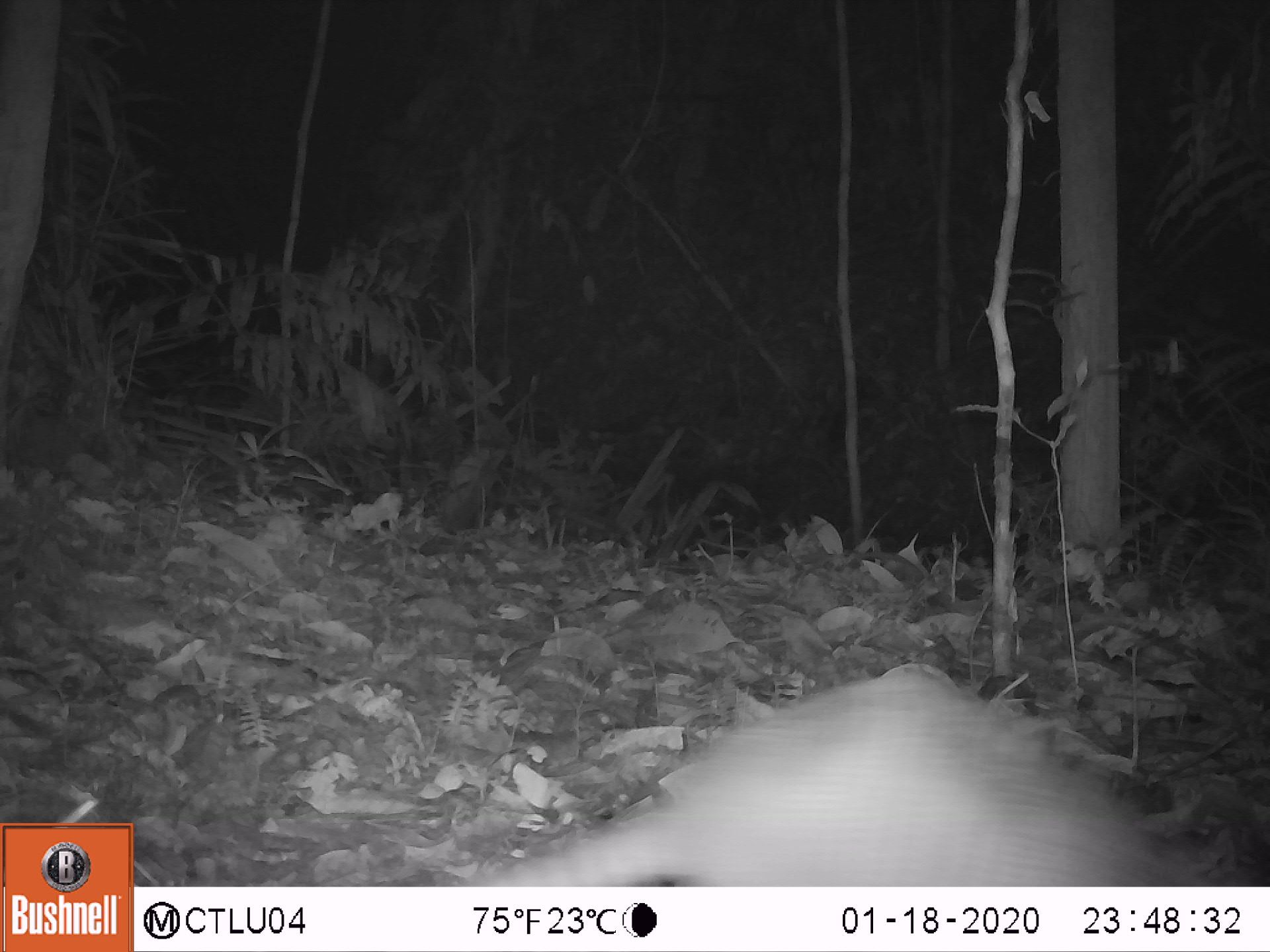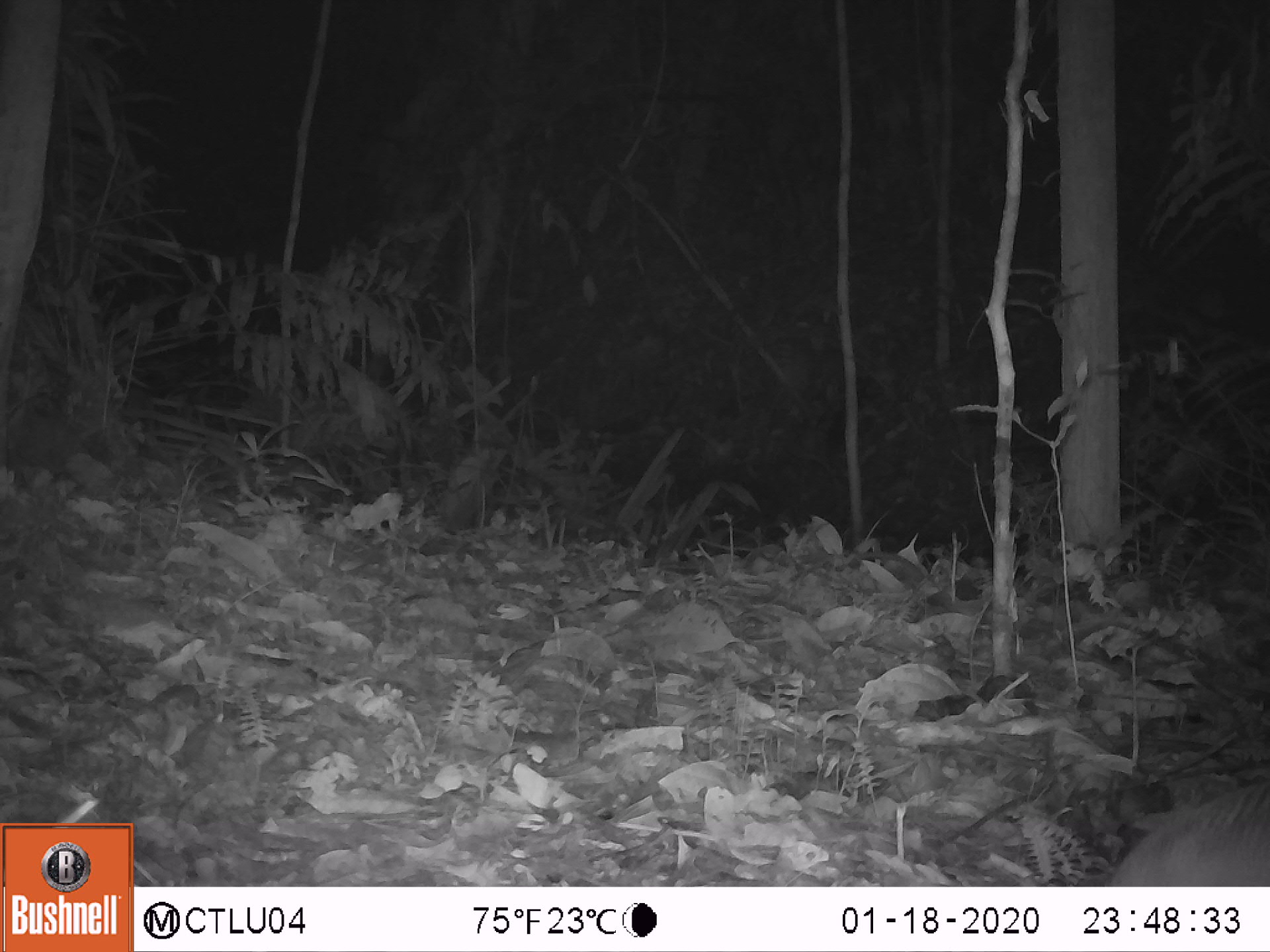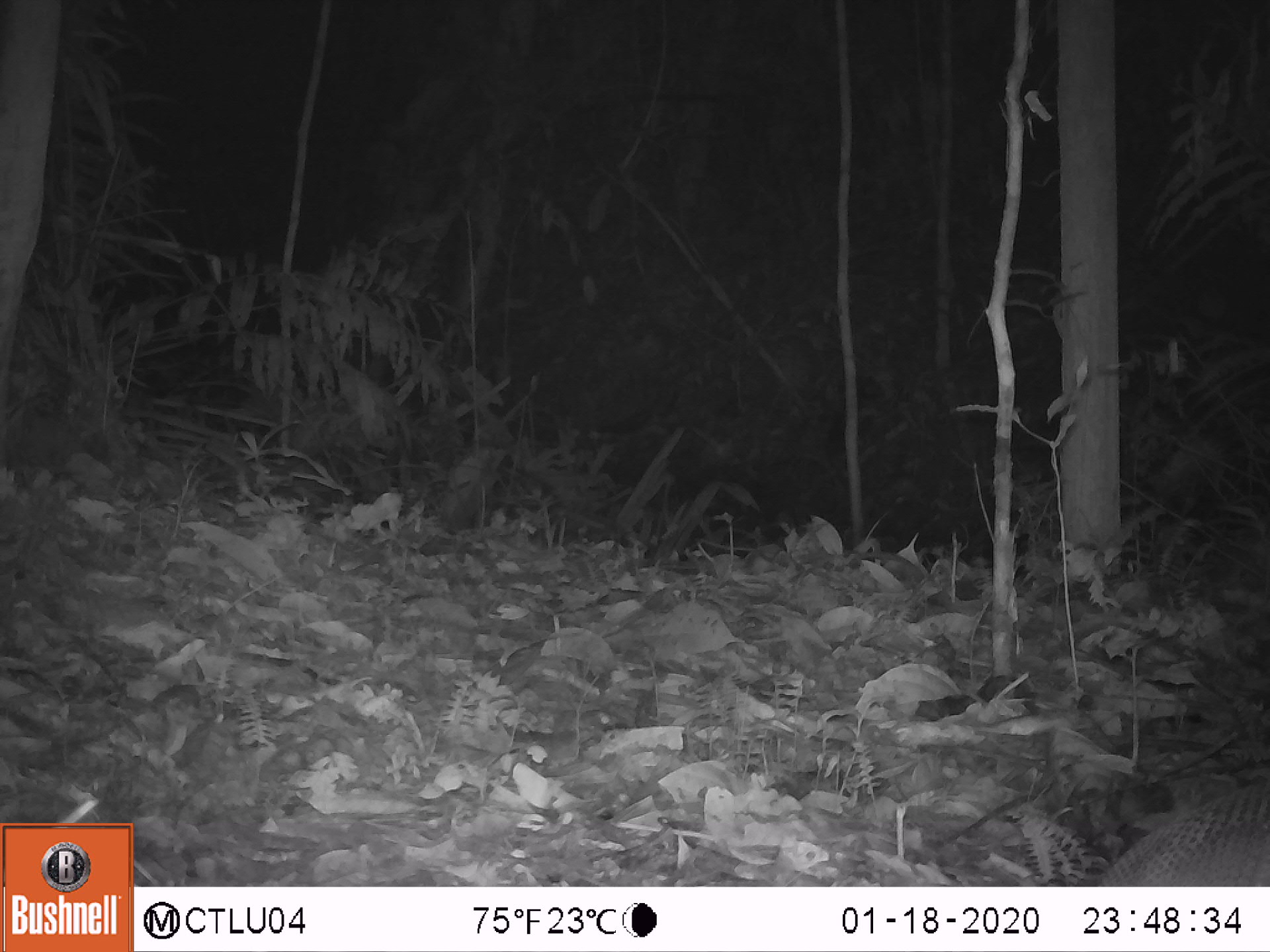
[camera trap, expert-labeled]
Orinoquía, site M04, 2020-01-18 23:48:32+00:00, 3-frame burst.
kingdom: Animalia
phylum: Chordata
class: Mammalia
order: Cingulata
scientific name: Cingulata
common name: armadillo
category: unknown armadillo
Unknown armadillo (armadillo) (Cingulata).